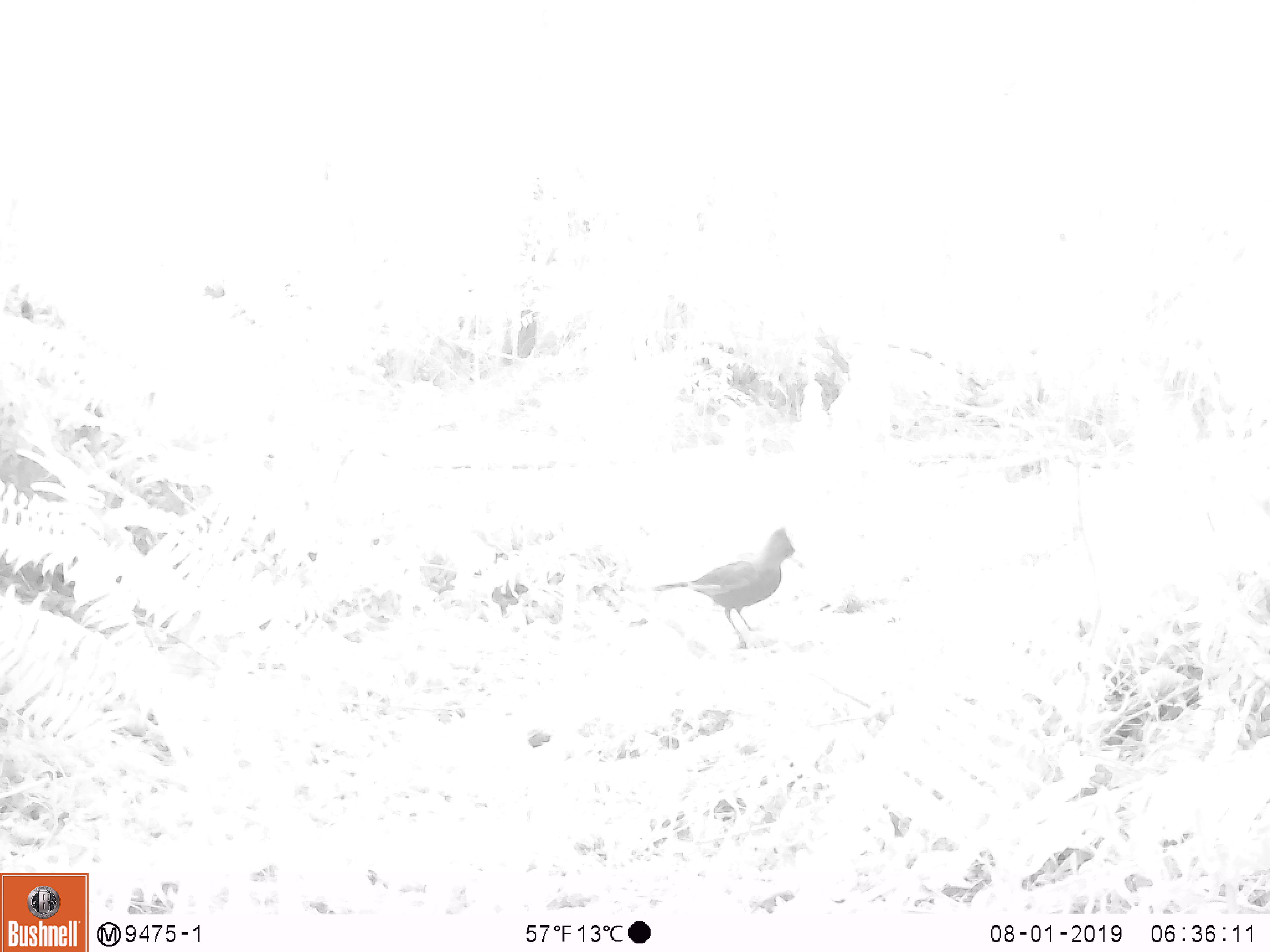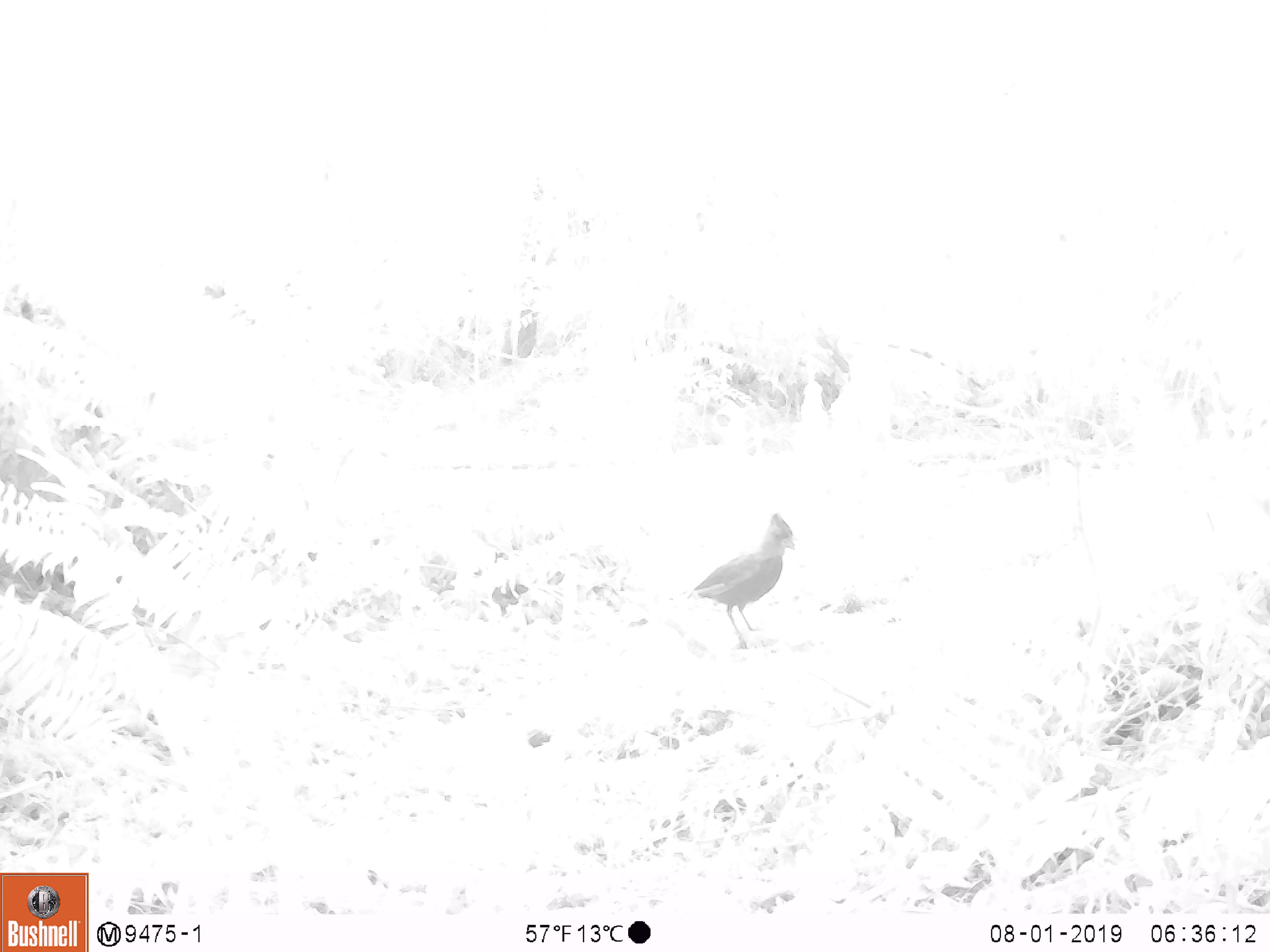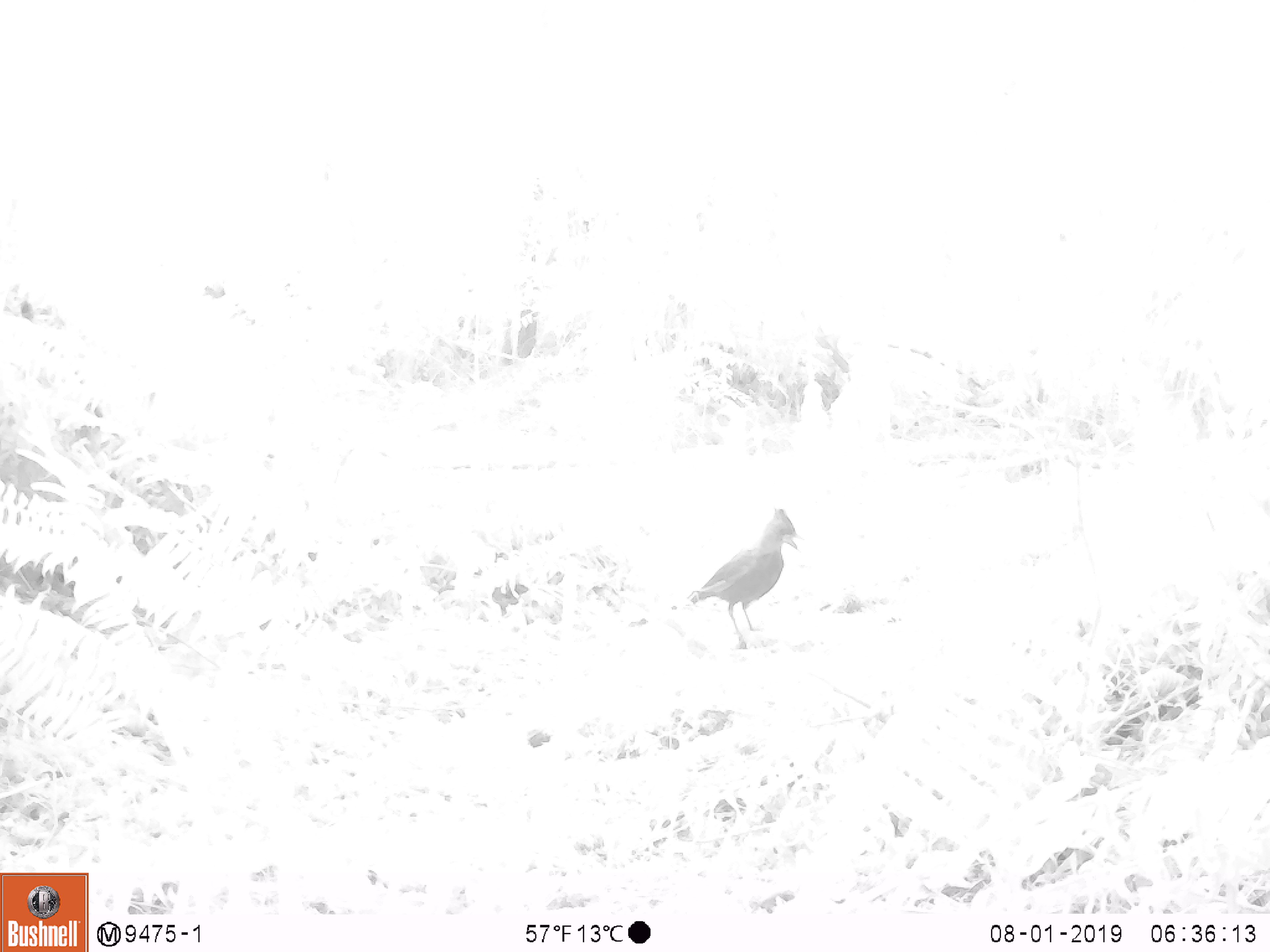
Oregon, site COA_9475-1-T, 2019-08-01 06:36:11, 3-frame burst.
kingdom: Animalia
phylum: Chordata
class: Aves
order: Passeriformes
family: Corvidae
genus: Cyanocitta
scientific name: Cyanocitta stelleri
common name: steller's jay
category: stellers jay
Stellers jay (steller's jay) (Cyanocitta stelleri).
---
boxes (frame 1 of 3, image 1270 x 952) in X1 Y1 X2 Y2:
stellers jay: 650 524 806 645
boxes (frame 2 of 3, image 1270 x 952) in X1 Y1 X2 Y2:
stellers jay: 679 508 802 646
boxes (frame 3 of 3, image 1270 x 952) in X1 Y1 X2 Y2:
stellers jay: 679 504 806 646